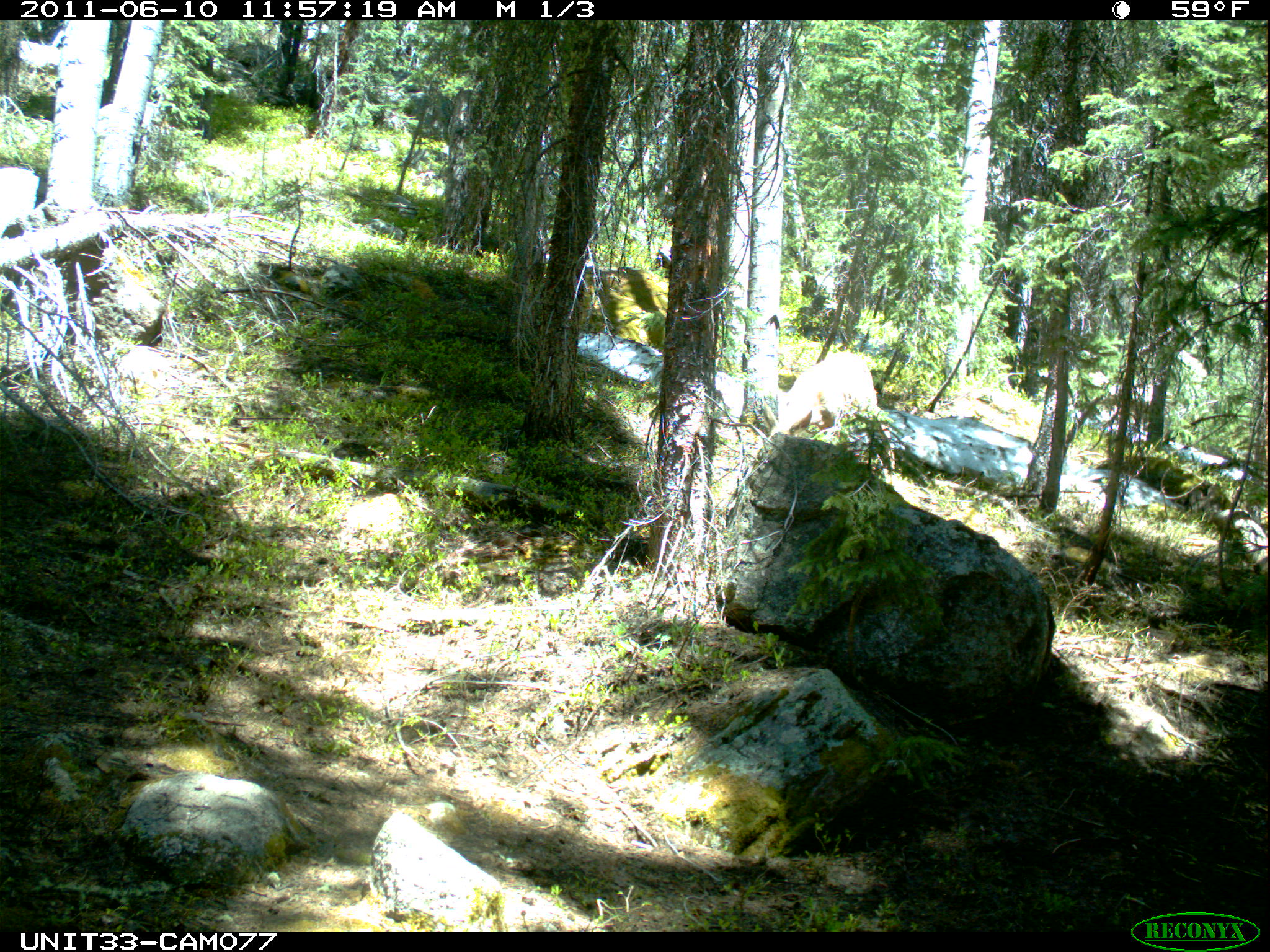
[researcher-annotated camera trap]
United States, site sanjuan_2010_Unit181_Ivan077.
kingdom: Animalia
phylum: Chordata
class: Mammalia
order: Artiodactyla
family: Cervidae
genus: Odocoileus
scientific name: Odocoileus hemionus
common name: mule deer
Odocoileus hemionus (mule deer).